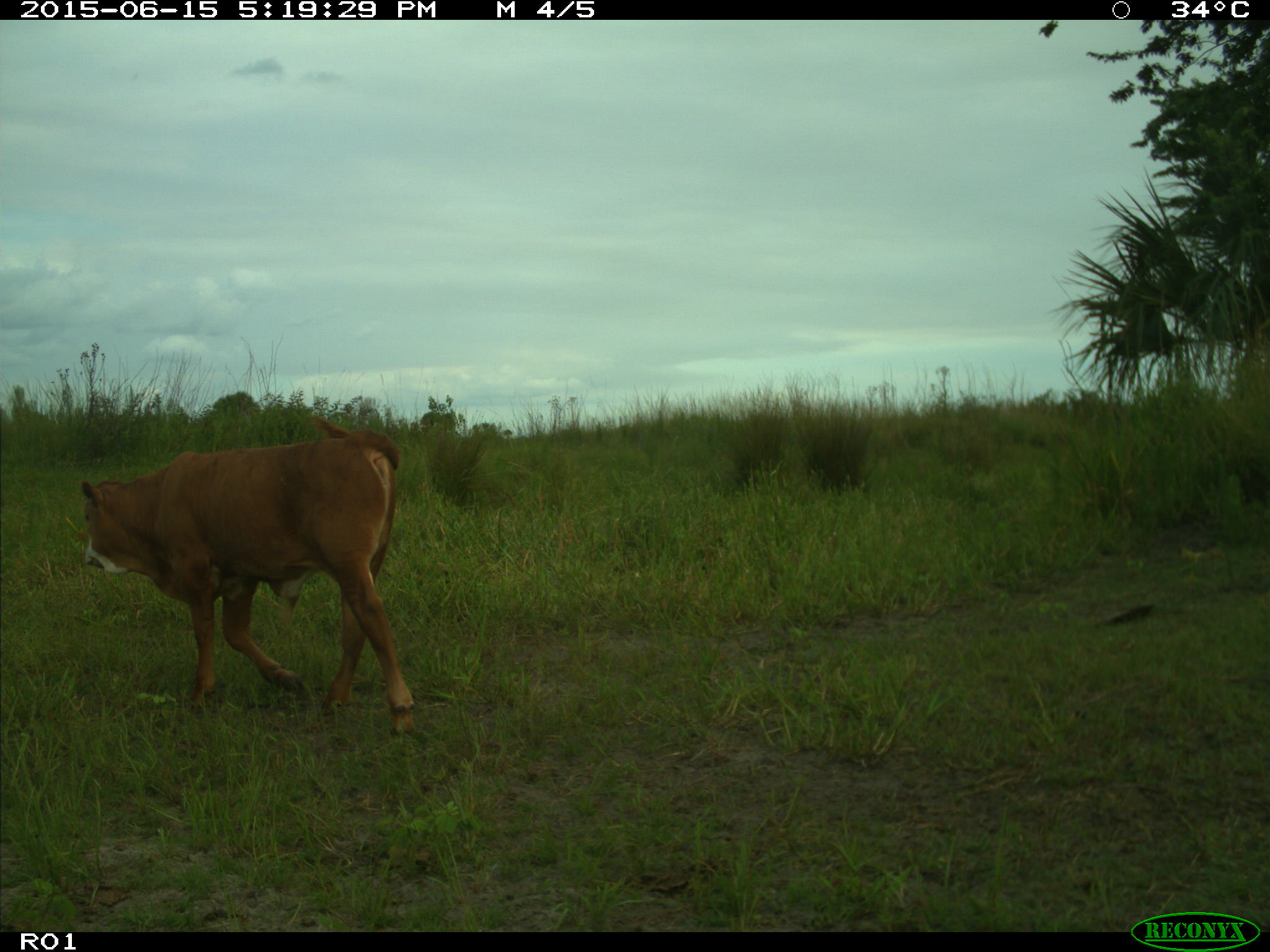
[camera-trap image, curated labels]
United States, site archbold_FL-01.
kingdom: Animalia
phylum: Chordata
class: Mammalia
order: Artiodactyla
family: Bovidae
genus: Bos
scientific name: Bos taurus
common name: domestic cow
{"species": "Bos taurus (domestic cow)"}